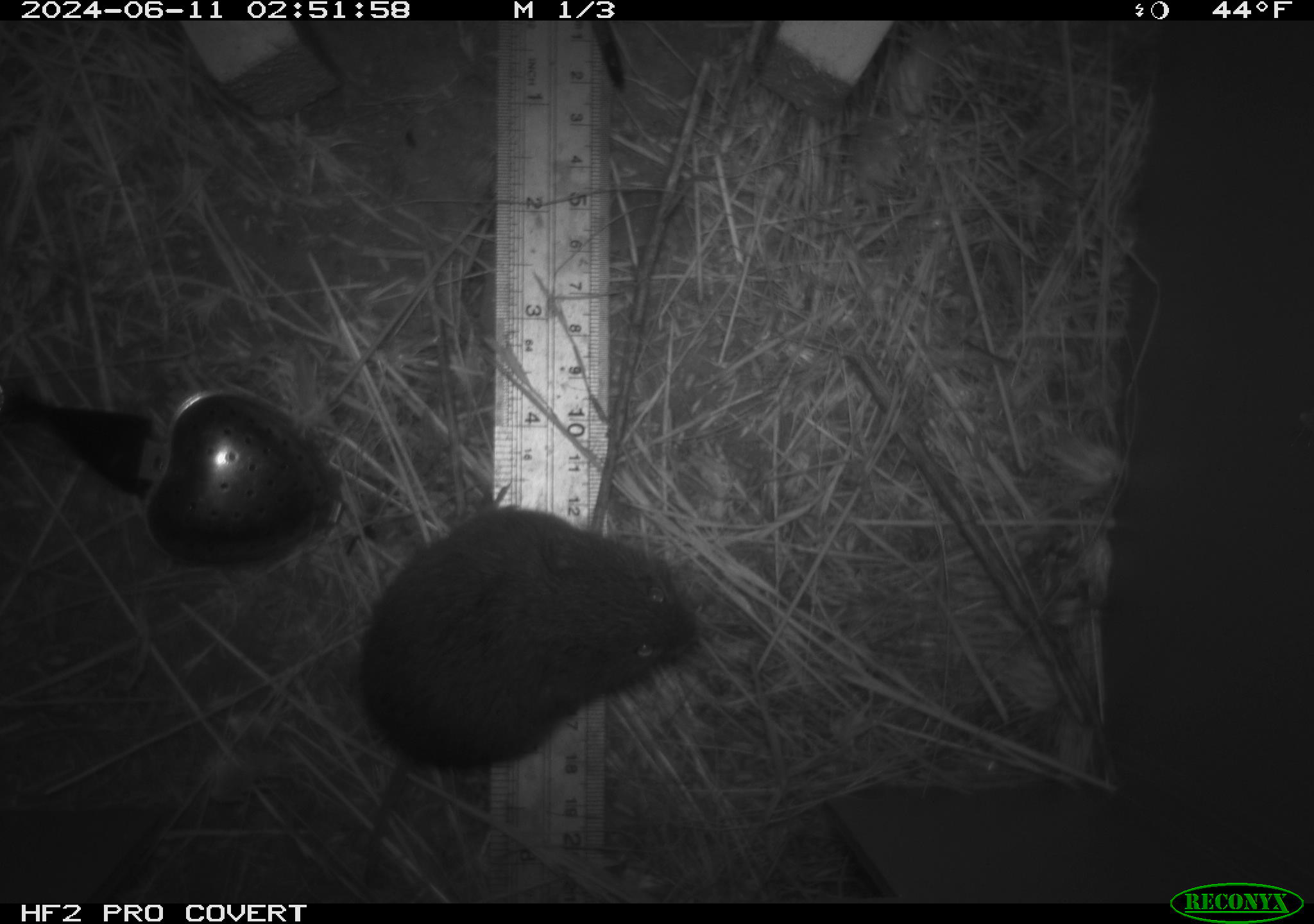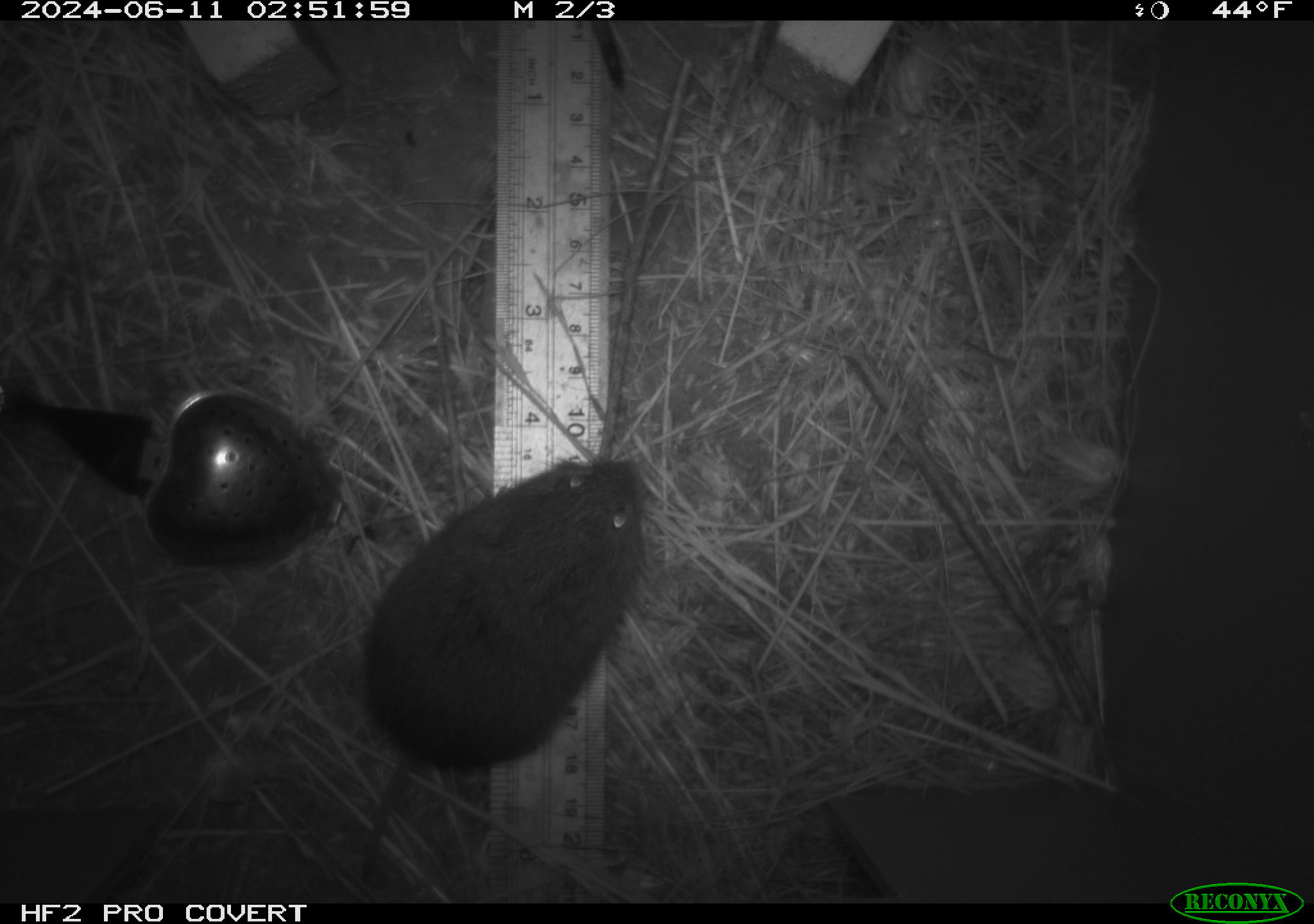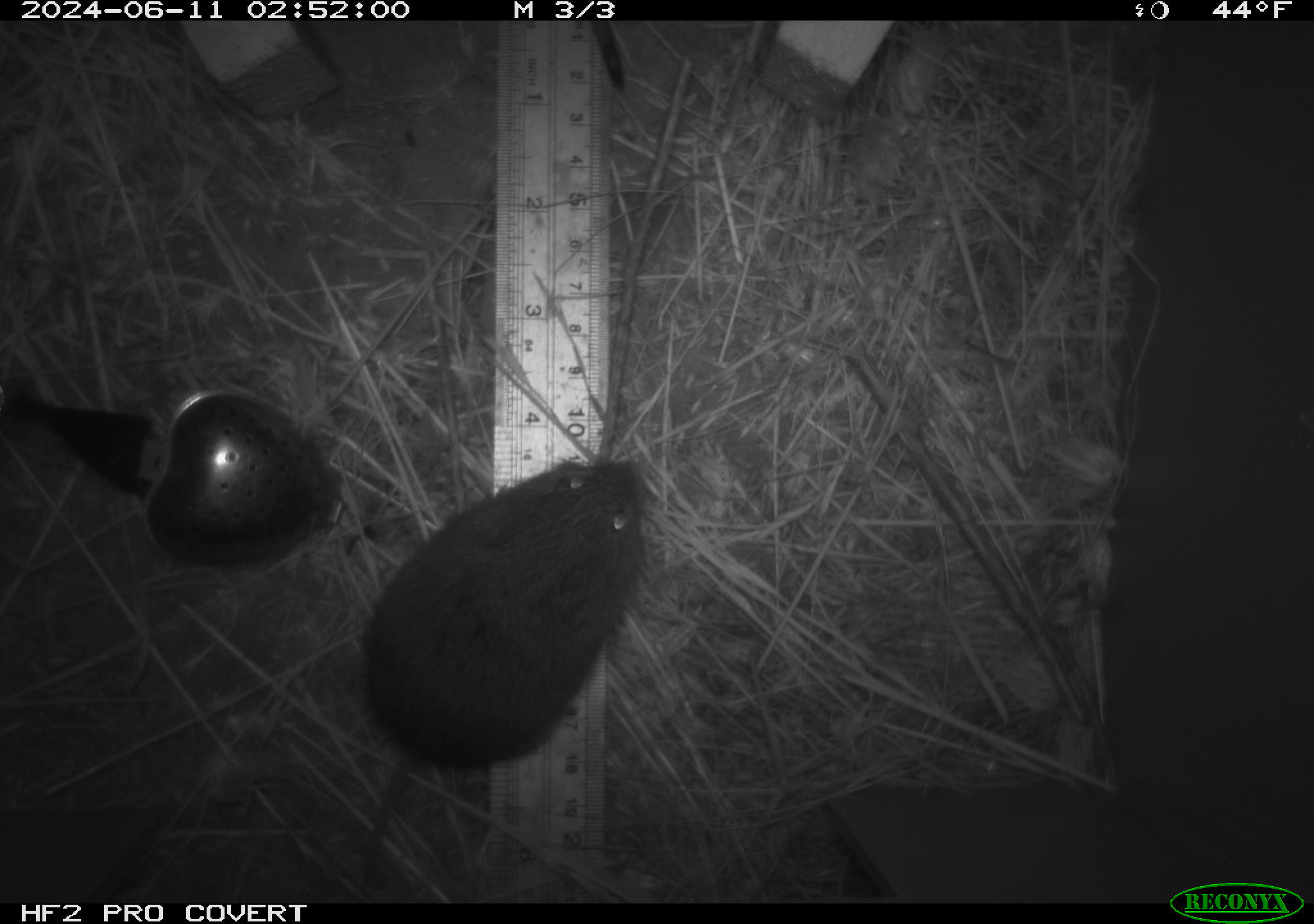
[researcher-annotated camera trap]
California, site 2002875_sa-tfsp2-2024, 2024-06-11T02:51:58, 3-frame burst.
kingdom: Animalia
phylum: Chordata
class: Mammalia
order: Rodentia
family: Cricetidae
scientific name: Arvicolinae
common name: voles, lemmings, and muskrats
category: arvicolinae subfamily